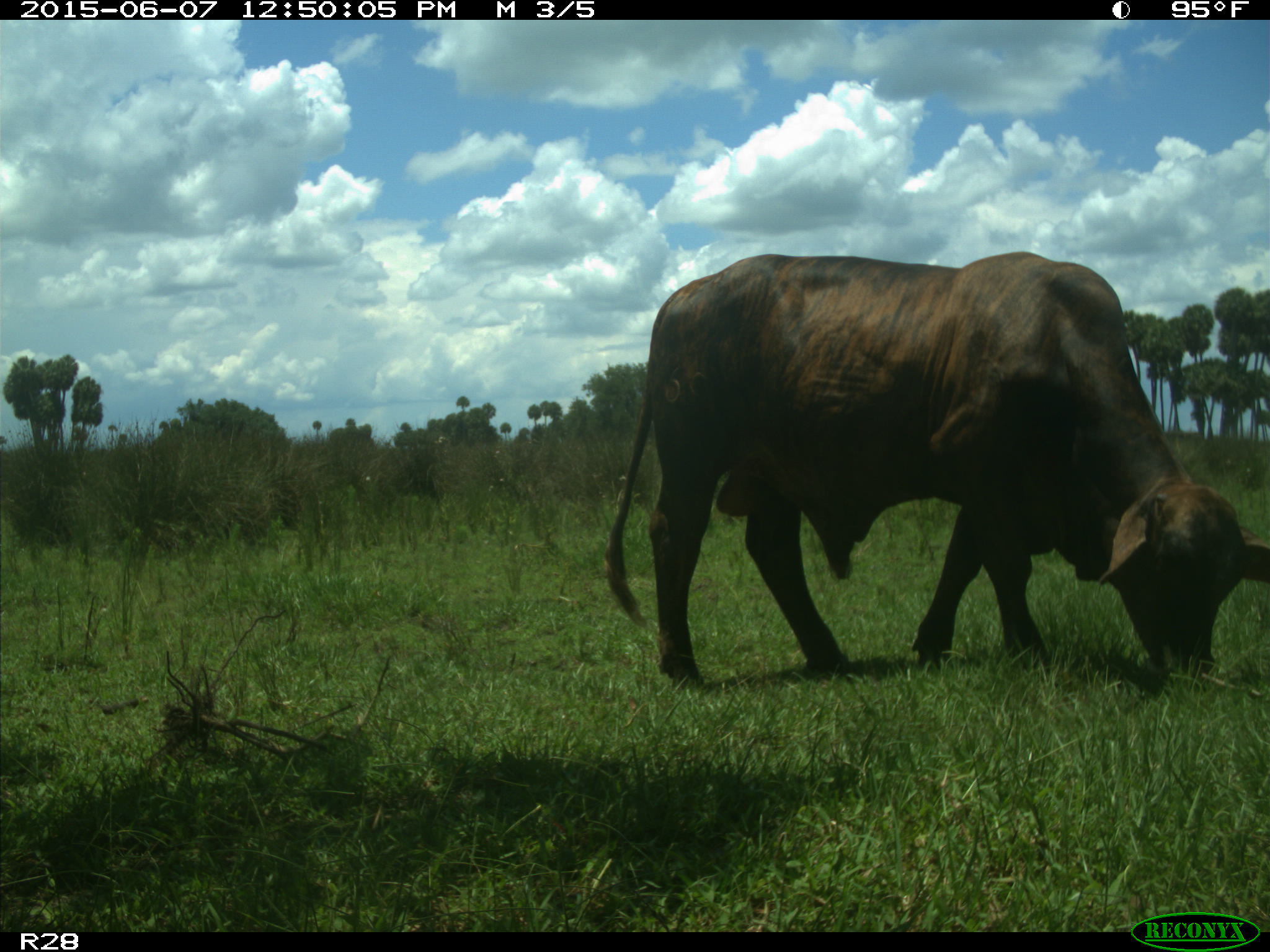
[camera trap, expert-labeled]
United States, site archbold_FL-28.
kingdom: Animalia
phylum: Chordata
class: Mammalia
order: Artiodactyla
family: Bovidae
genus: Bos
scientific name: Bos taurus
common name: domestic cow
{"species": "Bos taurus (domestic cow)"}